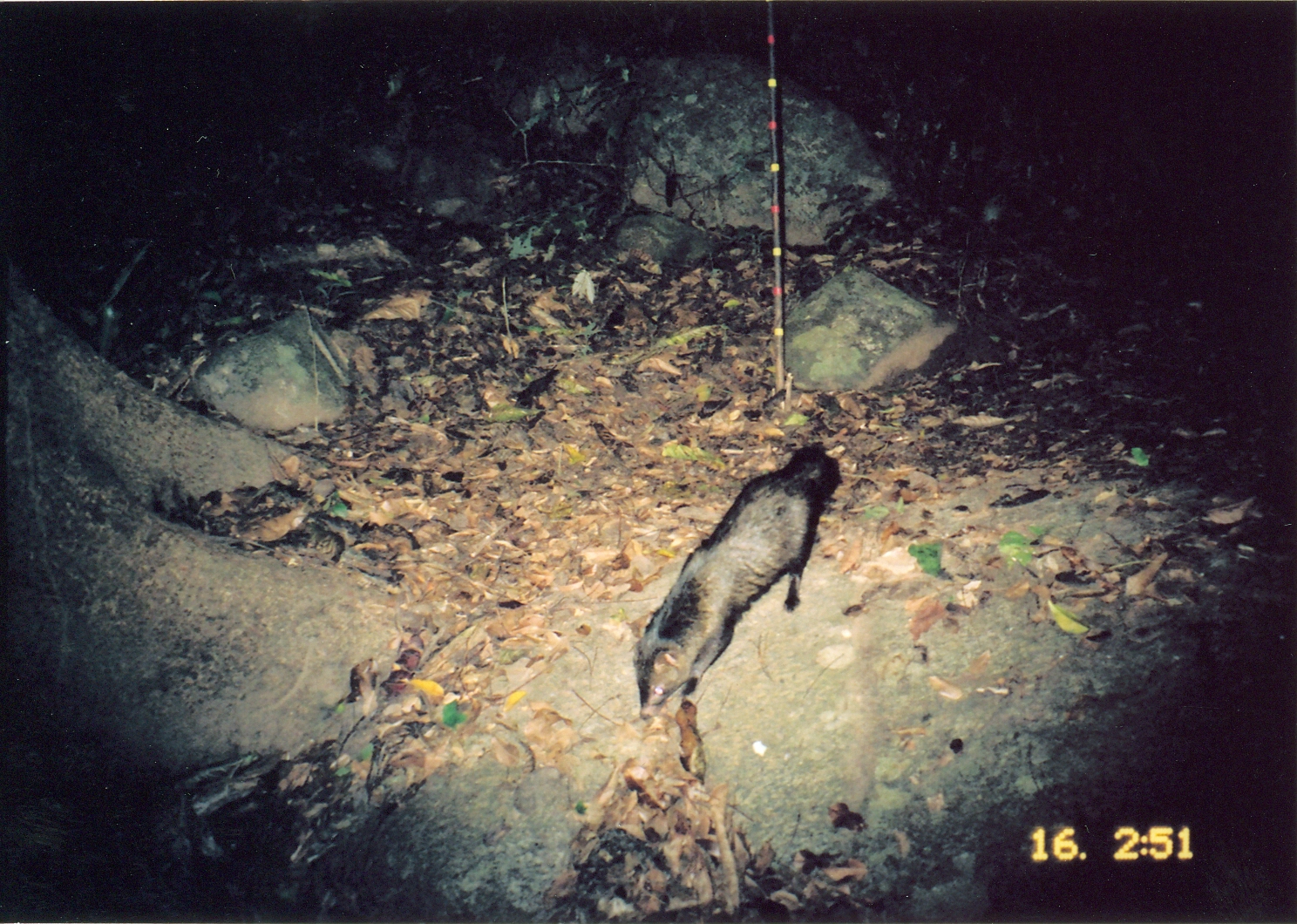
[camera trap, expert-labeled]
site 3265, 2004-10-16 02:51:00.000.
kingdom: Animalia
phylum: Chordata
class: Mammalia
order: Carnivora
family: Herpestidae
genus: Bdeogale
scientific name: Bdeogale crassicauda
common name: bushy-tailed mongoose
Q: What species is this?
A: Bdeogale crassicauda (bushy-tailed mongoose).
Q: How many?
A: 1.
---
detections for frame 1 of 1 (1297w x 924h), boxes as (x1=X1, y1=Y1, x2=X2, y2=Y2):
bdeogale crassicauda: (x1=630, y1=445, x2=841, y2=718)